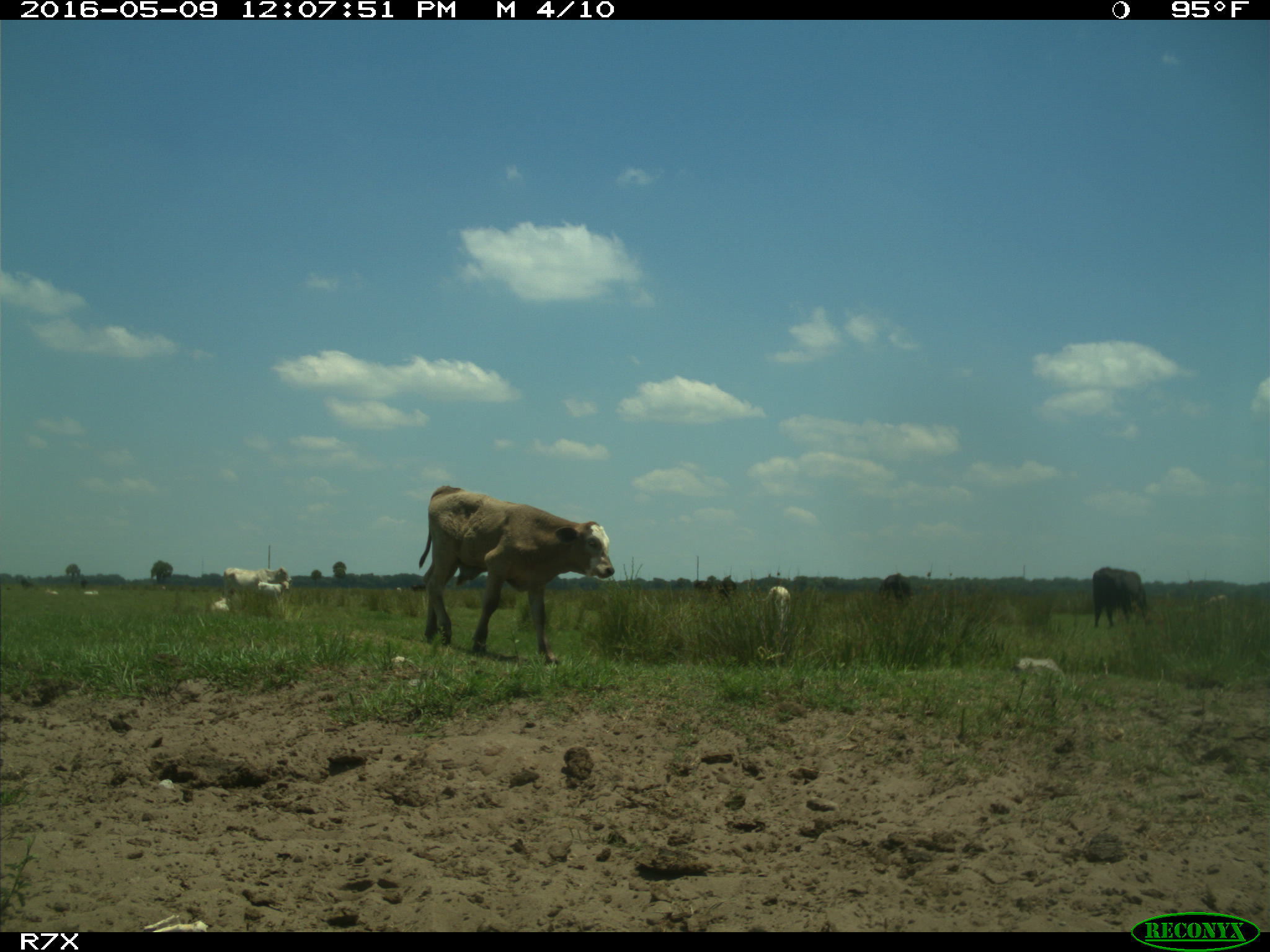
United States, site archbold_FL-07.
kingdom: Animalia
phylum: Chordata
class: Mammalia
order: Artiodactyla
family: Bovidae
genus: Bos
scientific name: Bos taurus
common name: domestic cow